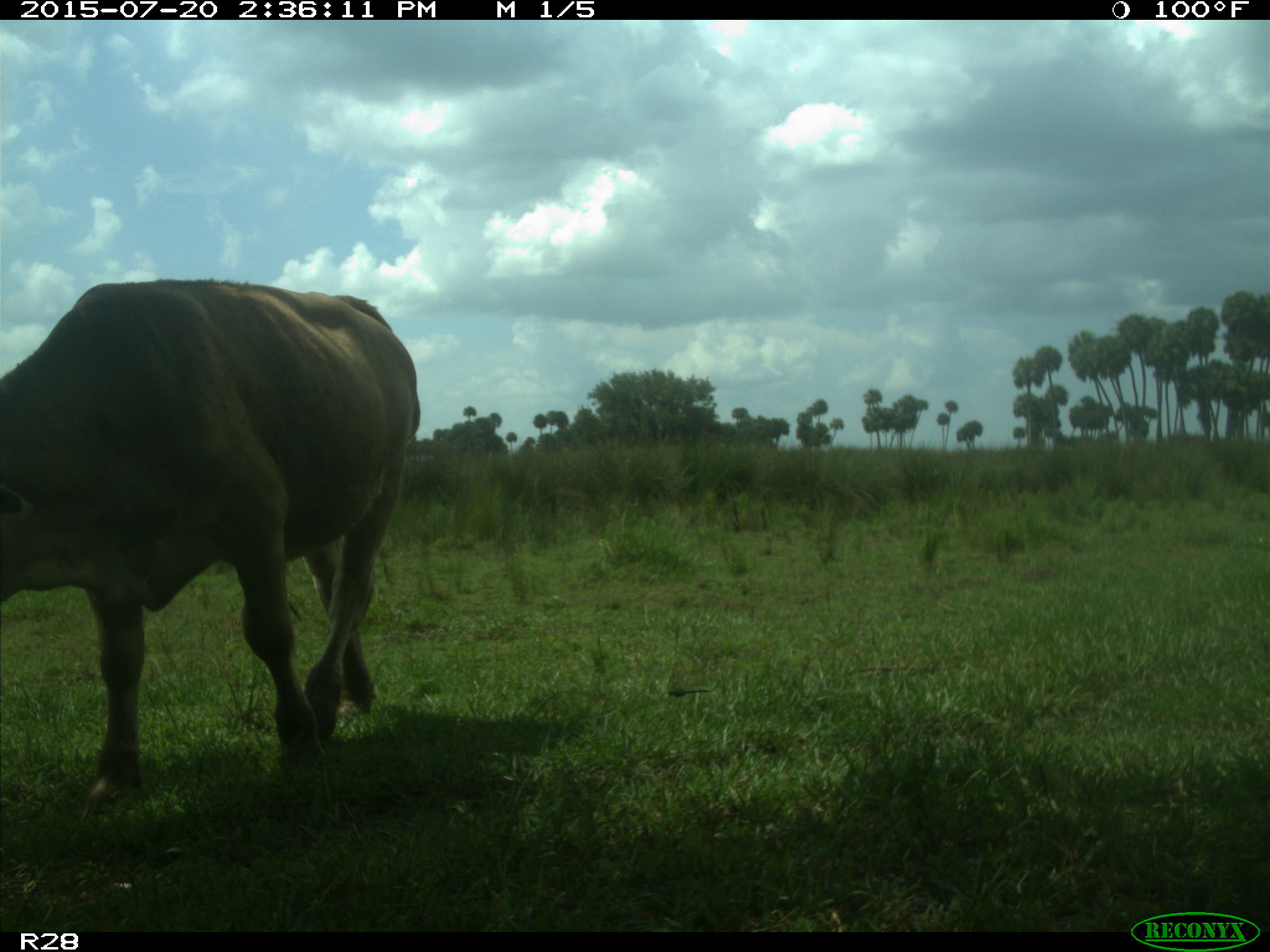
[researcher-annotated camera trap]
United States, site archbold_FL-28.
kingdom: Animalia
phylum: Chordata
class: Mammalia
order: Artiodactyla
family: Bovidae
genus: Bos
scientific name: Bos taurus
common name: domestic cow